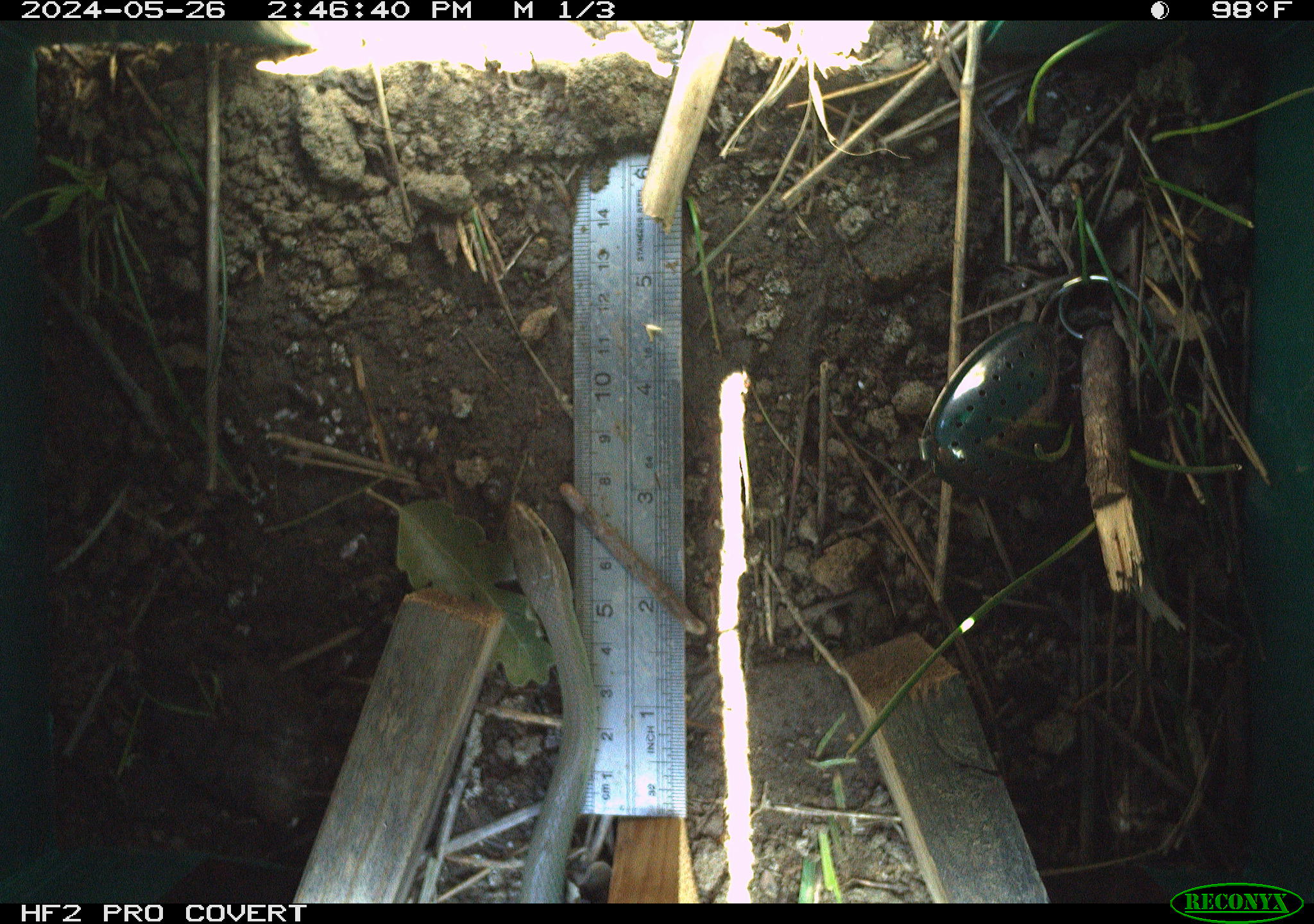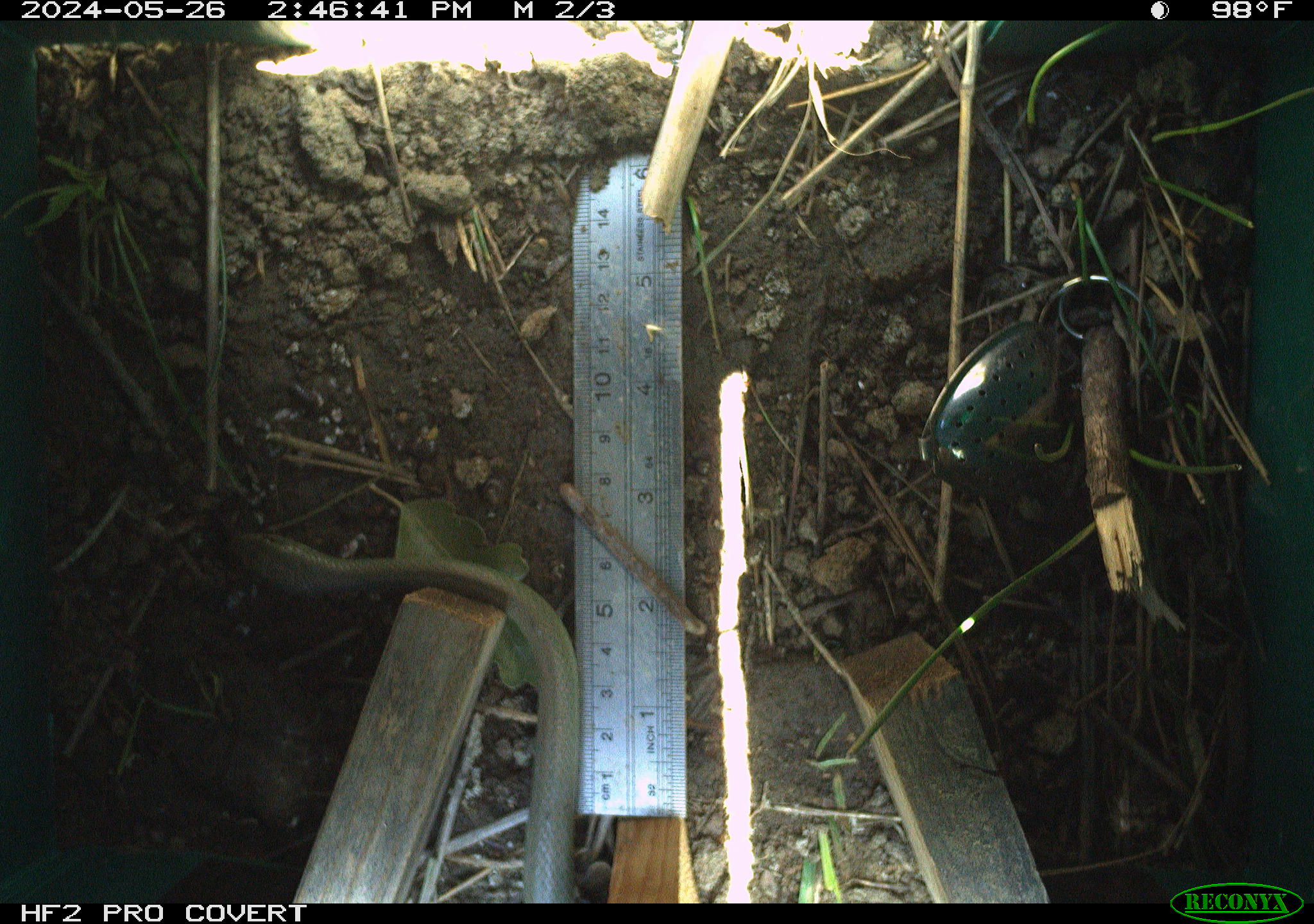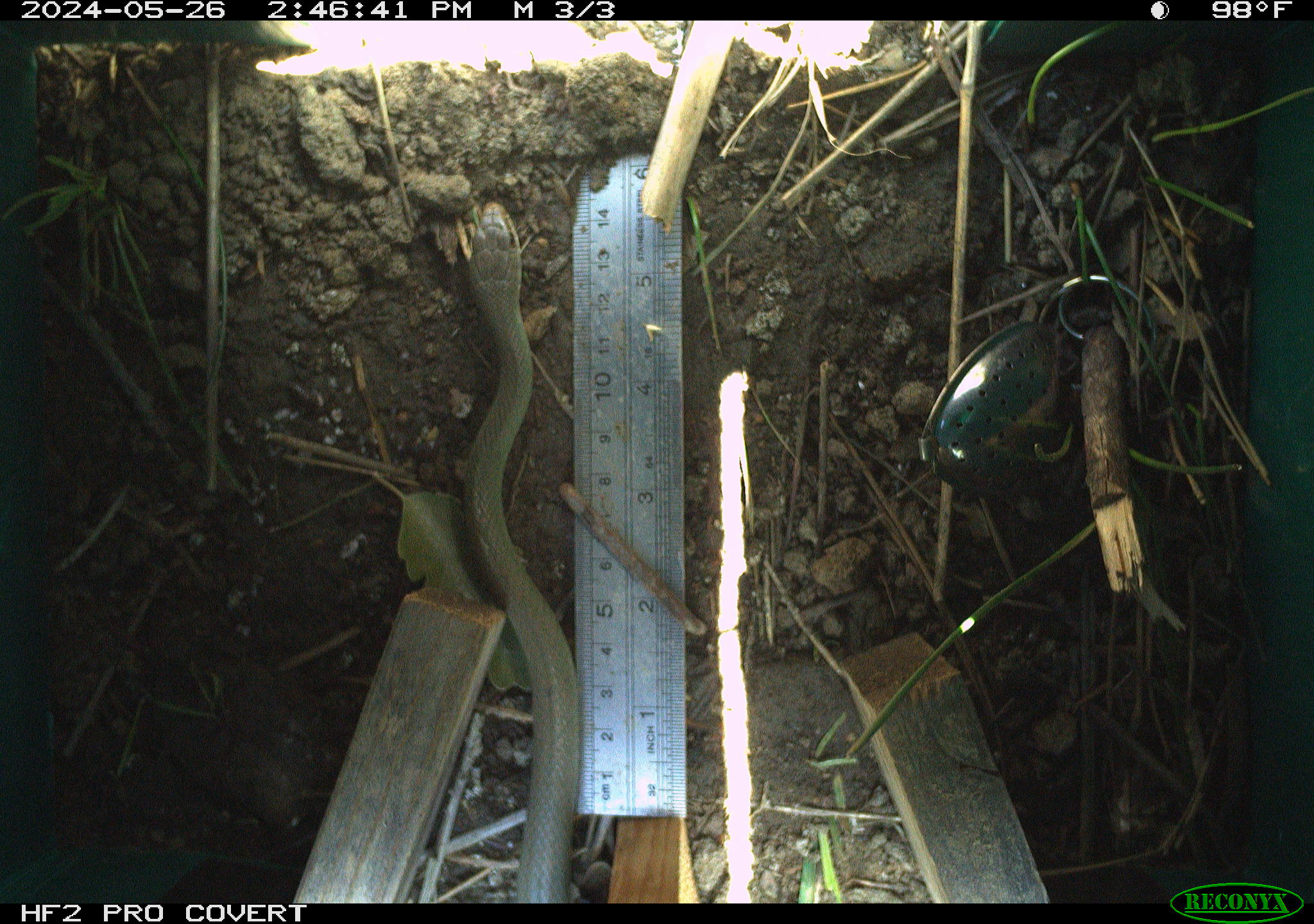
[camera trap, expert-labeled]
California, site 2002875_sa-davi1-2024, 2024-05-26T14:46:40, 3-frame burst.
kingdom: Animalia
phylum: Chordata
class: Reptilia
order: Squamata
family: Colubridae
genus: Coluber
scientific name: Coluber constrictor mormon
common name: western yellow-bellied racer